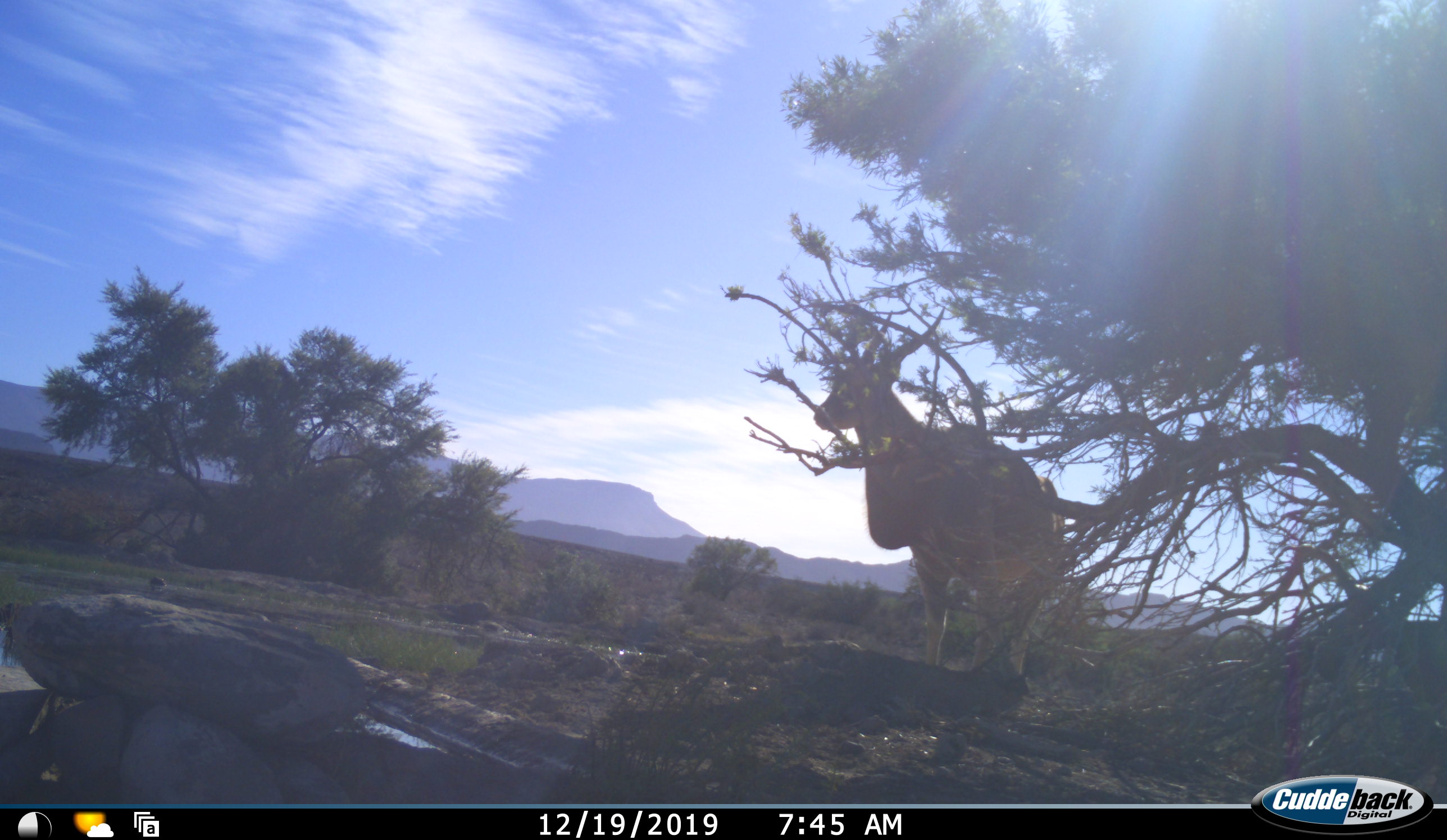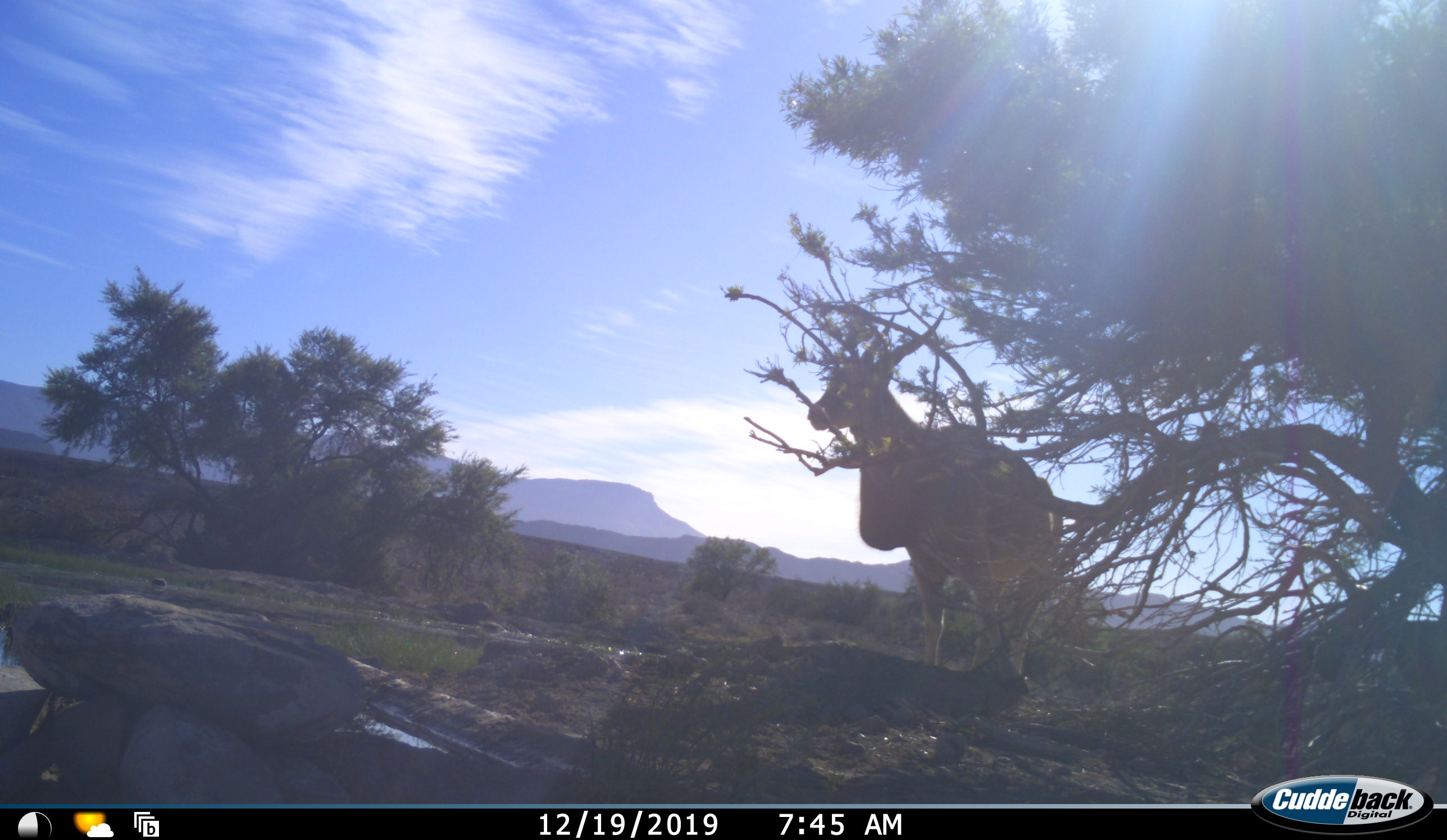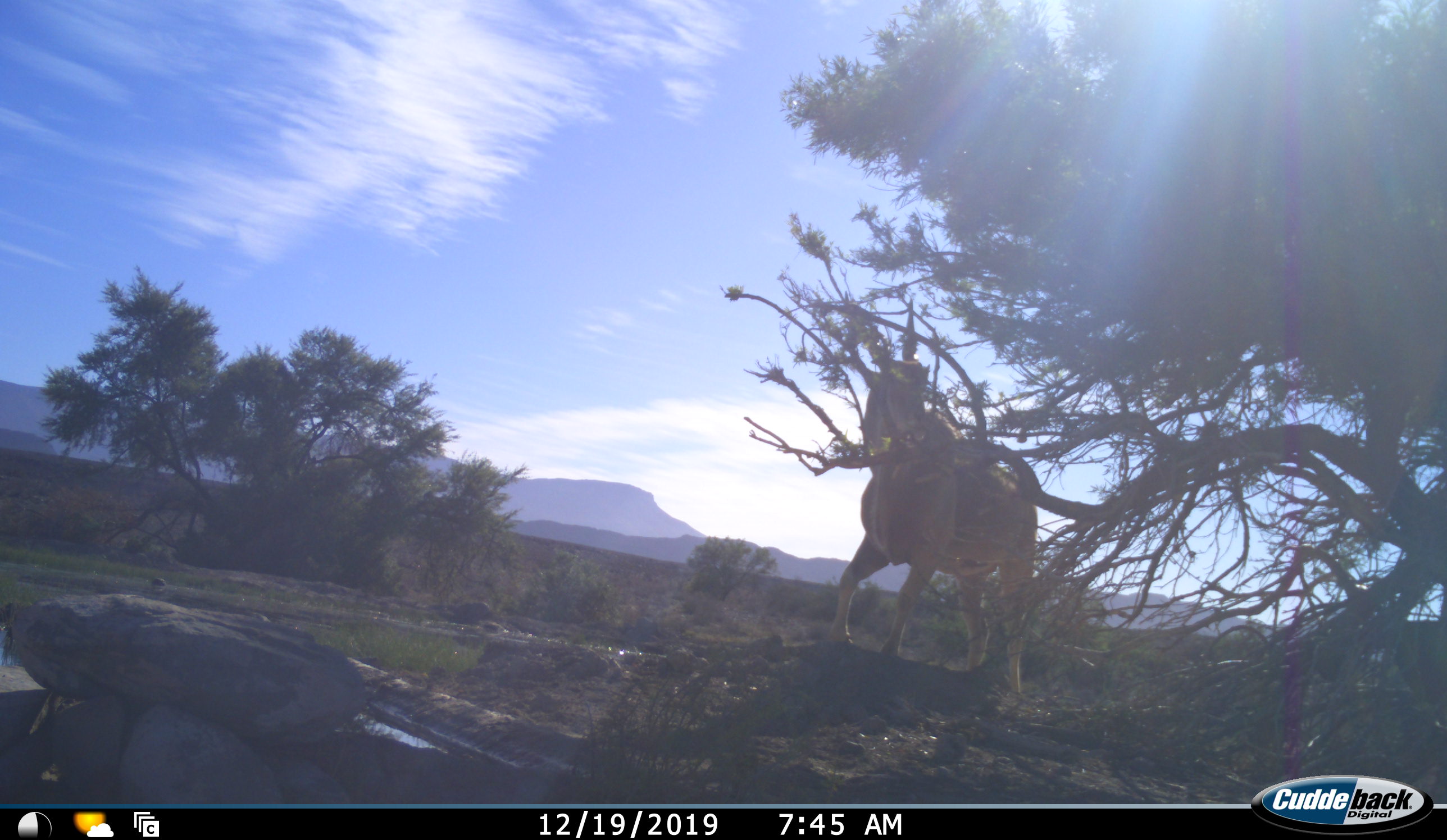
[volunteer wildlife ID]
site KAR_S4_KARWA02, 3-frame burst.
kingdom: Animalia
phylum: Chordata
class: Mammalia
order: Artiodactyla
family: Bovidae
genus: Tragelaphus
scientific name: Tragelaphus oryx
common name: eland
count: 1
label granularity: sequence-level